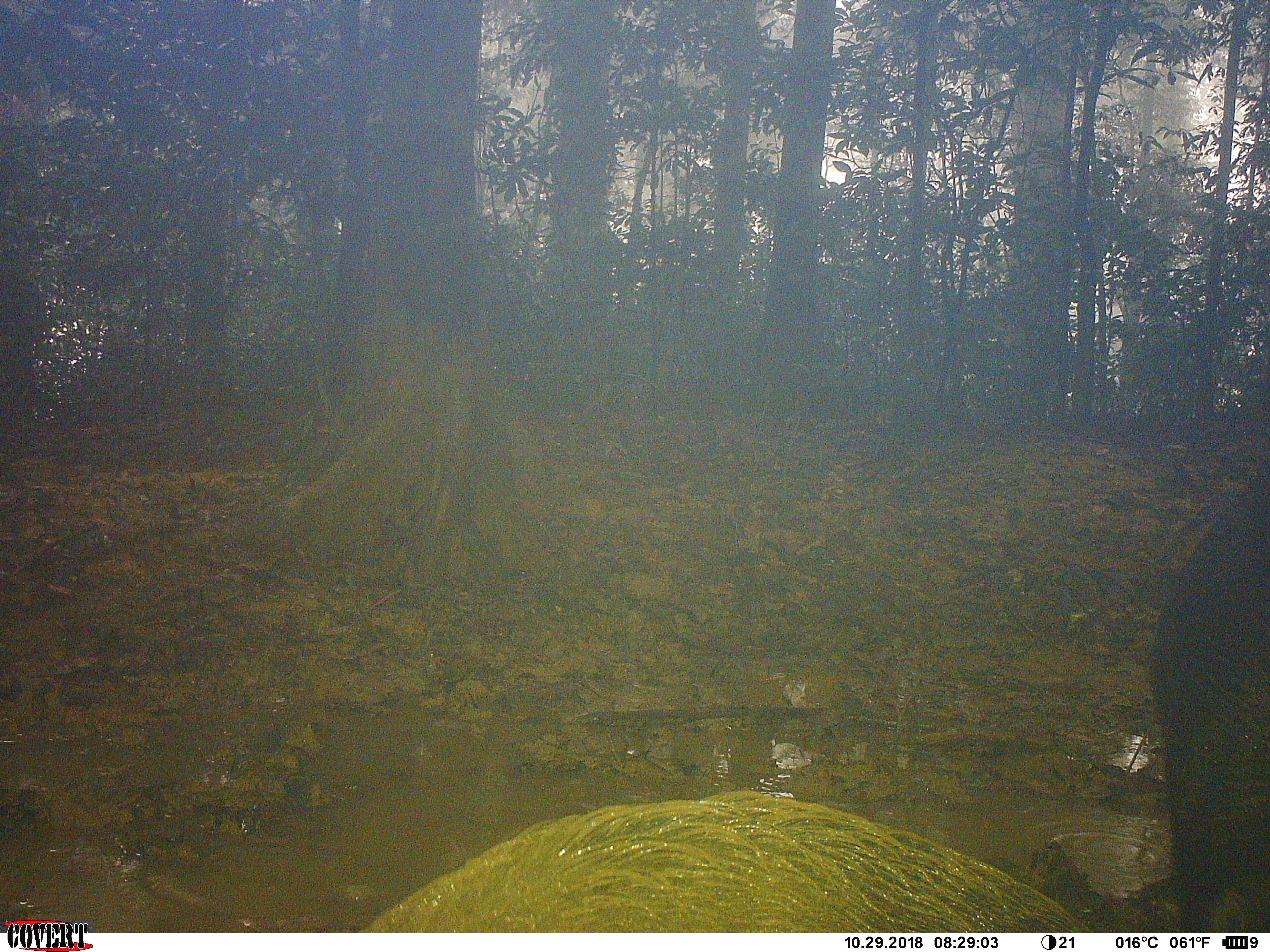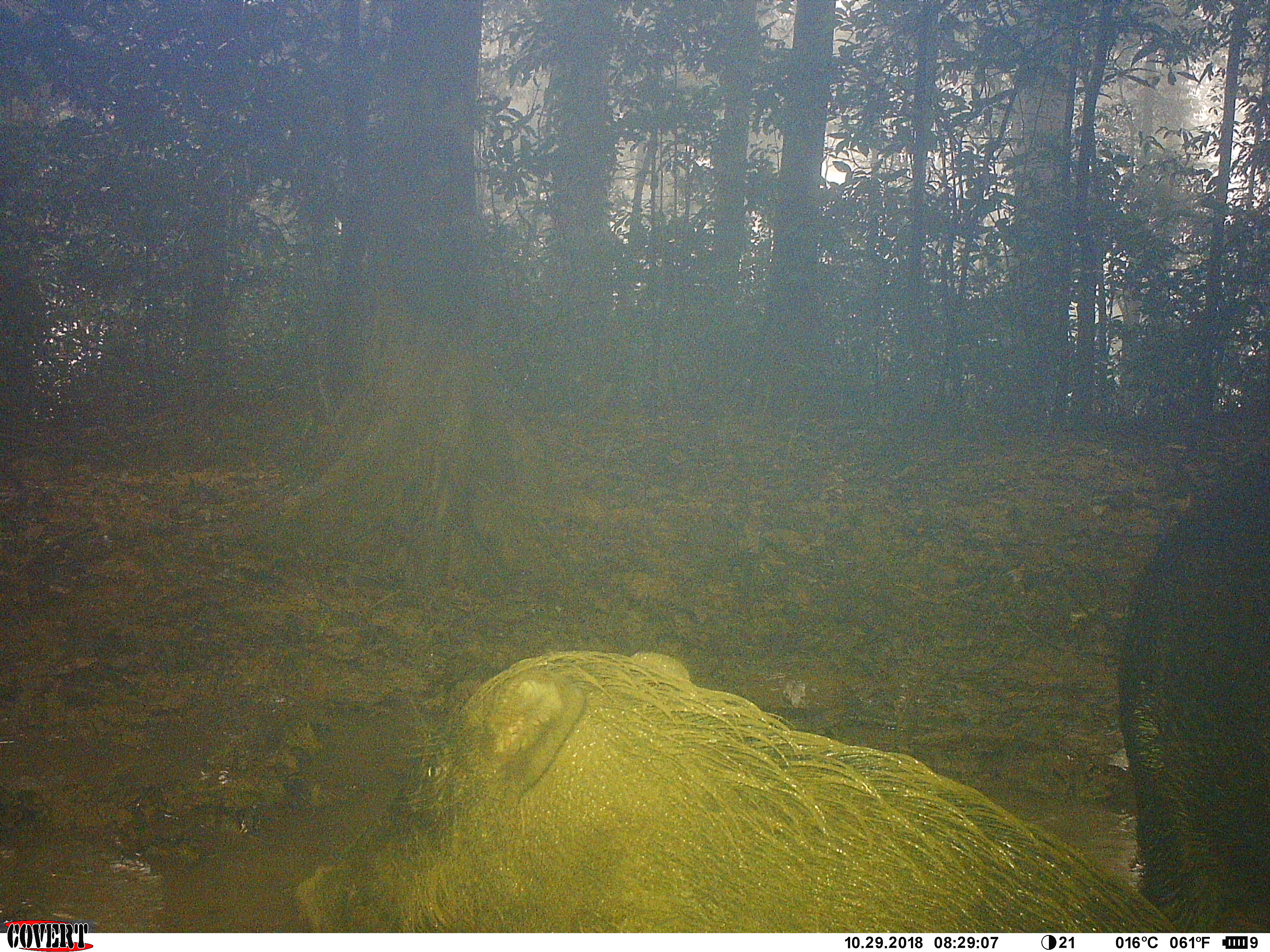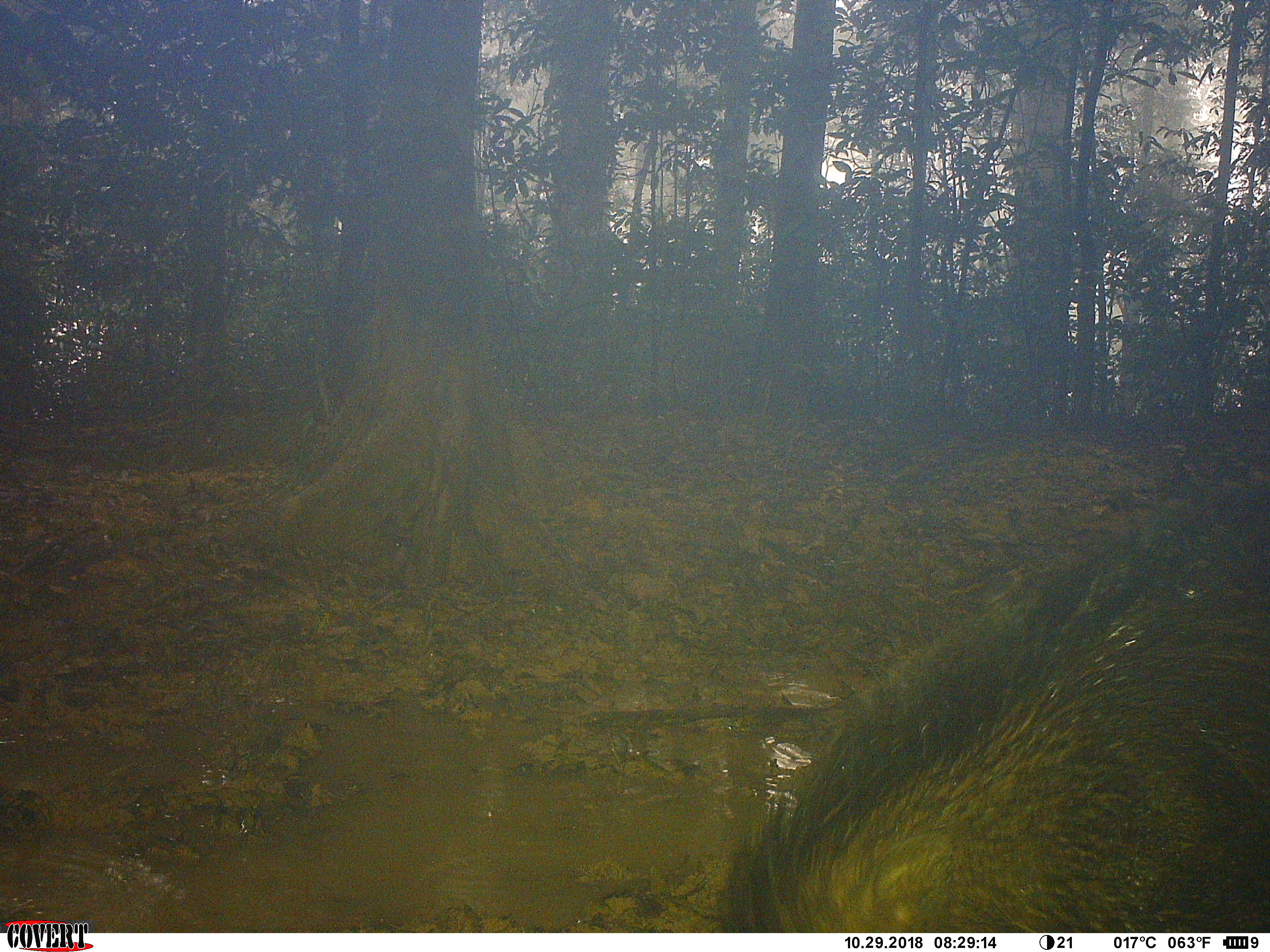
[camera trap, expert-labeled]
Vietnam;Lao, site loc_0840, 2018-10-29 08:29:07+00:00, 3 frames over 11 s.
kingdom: Animalia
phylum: Chordata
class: Mammalia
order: Artiodactyla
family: Suidae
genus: Sus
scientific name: Sus scrofa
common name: eurasian wild pig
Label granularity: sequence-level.